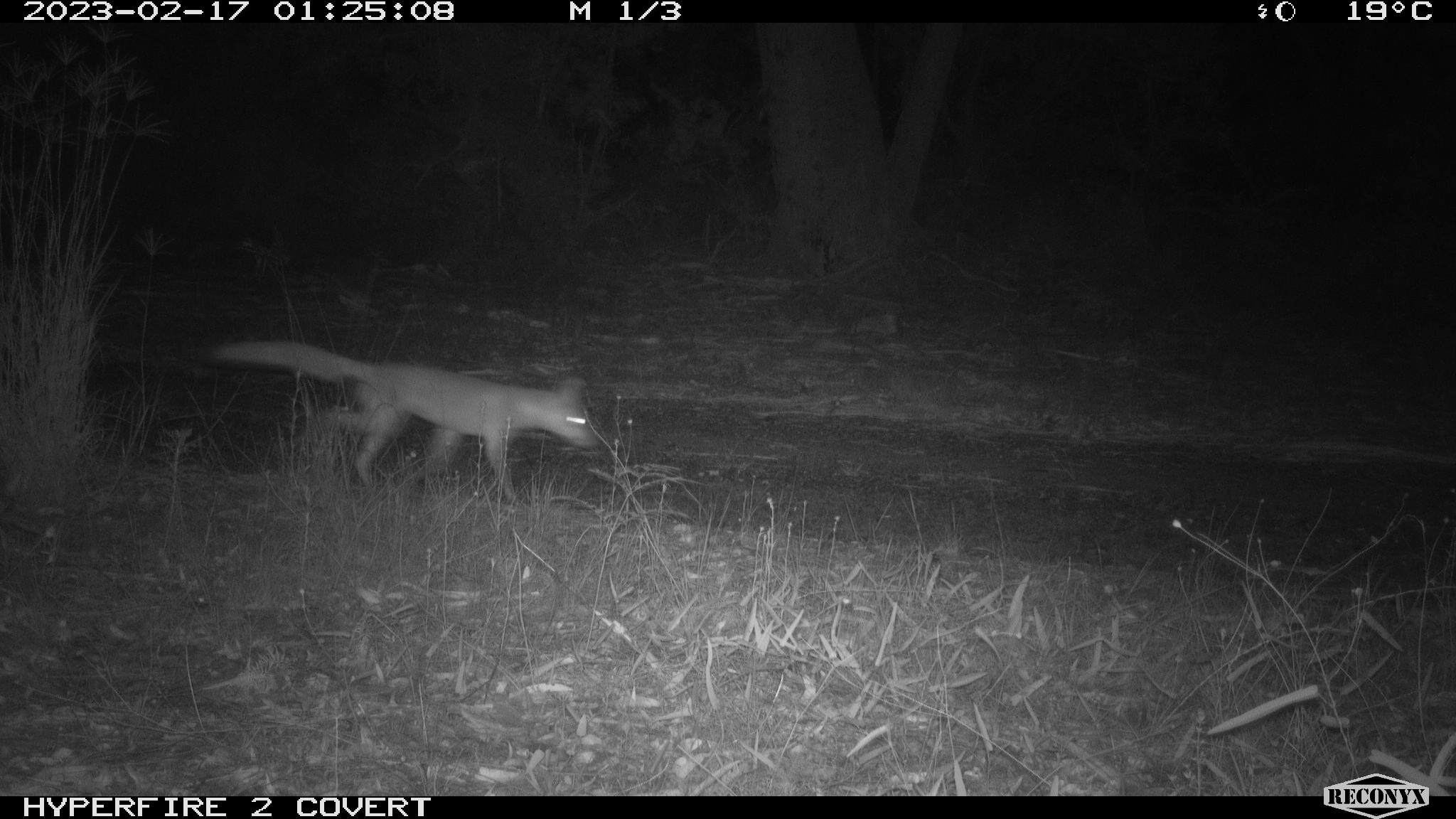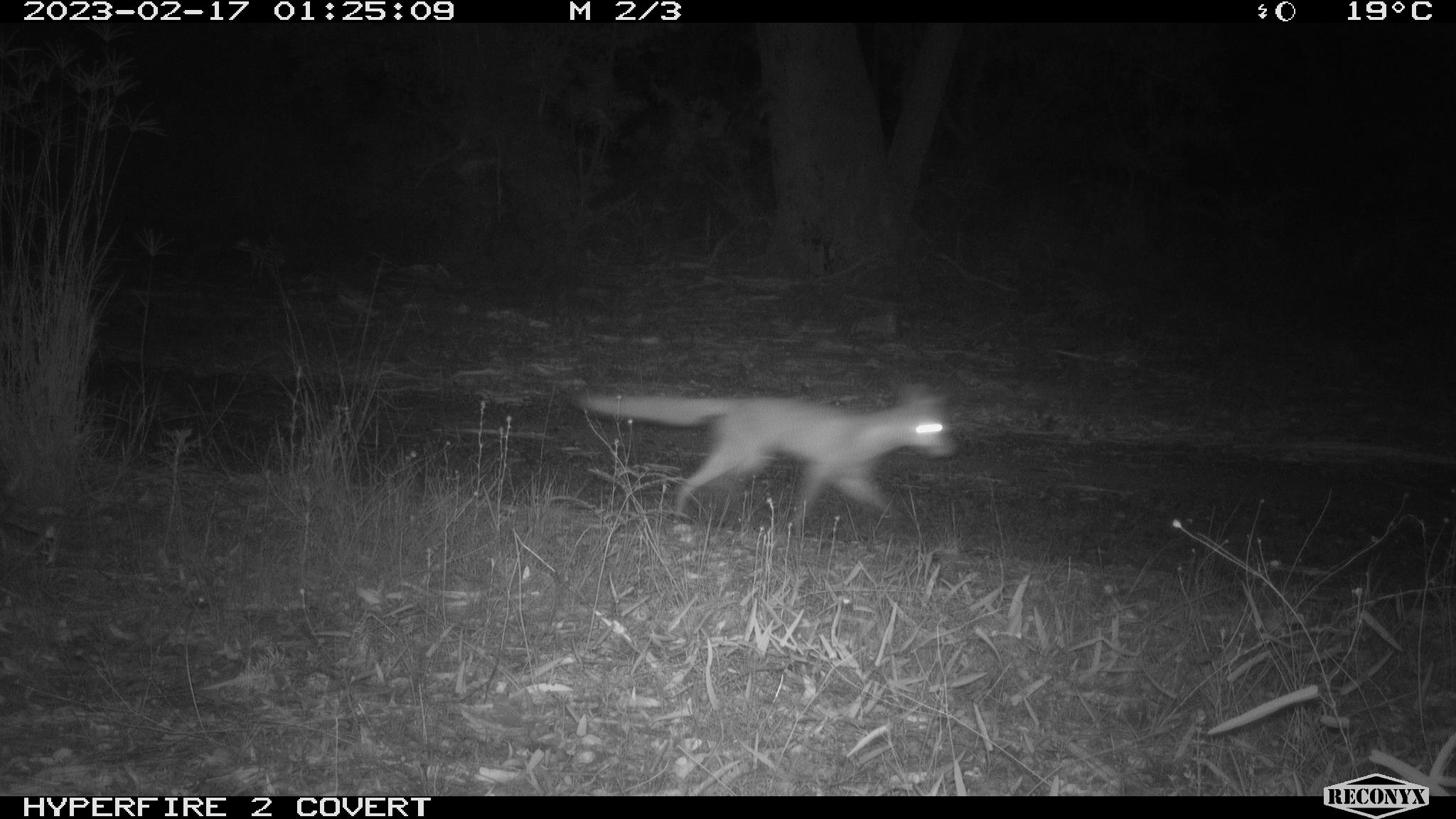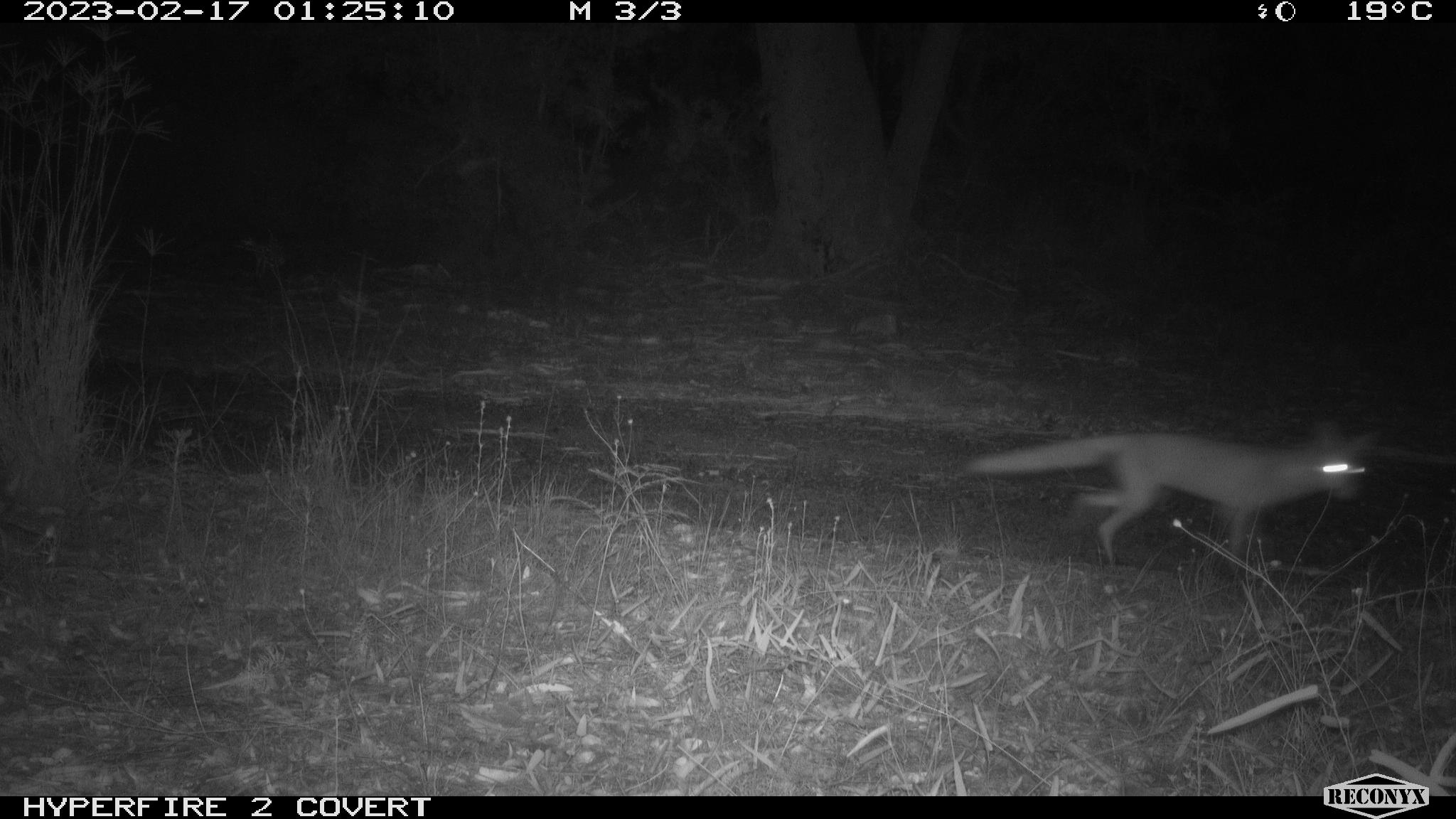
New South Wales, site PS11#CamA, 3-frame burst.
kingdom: Animalia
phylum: Chordata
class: Mammalia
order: Carnivora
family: Canidae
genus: Vulpes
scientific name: Vulpes vulpes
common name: red fox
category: fox